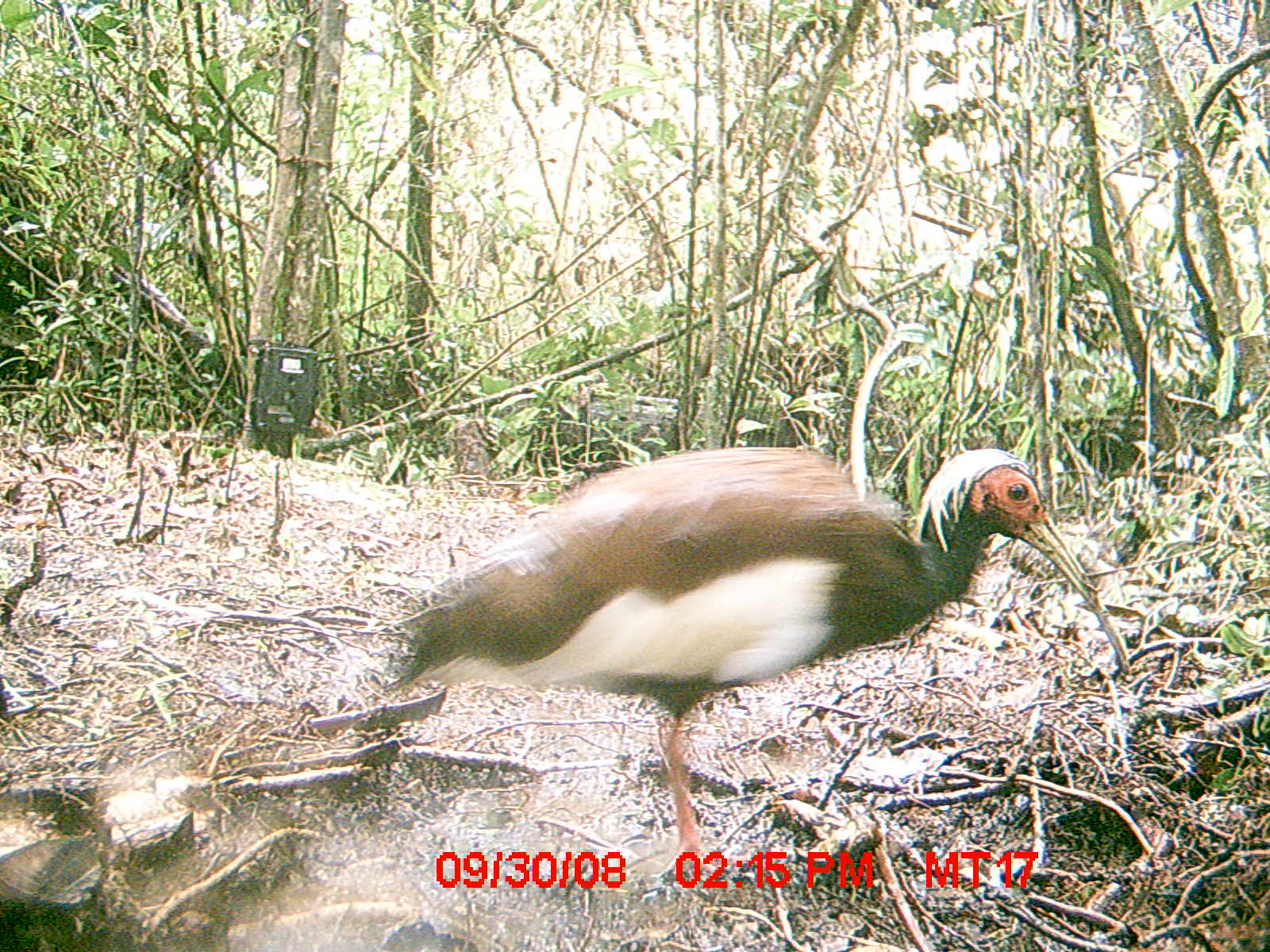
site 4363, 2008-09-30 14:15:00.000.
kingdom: Animalia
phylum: Chordata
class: Aves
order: Pelecaniformes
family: Threskiornithidae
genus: Lophotibis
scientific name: Lophotibis cristata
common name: madagascan ibis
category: lophotibis cristataa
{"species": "lophotibis cristataa (madagascan ibis) (Lophotibis cristata)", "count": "2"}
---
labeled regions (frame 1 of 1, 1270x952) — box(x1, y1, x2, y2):
lophotibis cristataa: box(379, 440, 1134, 893)